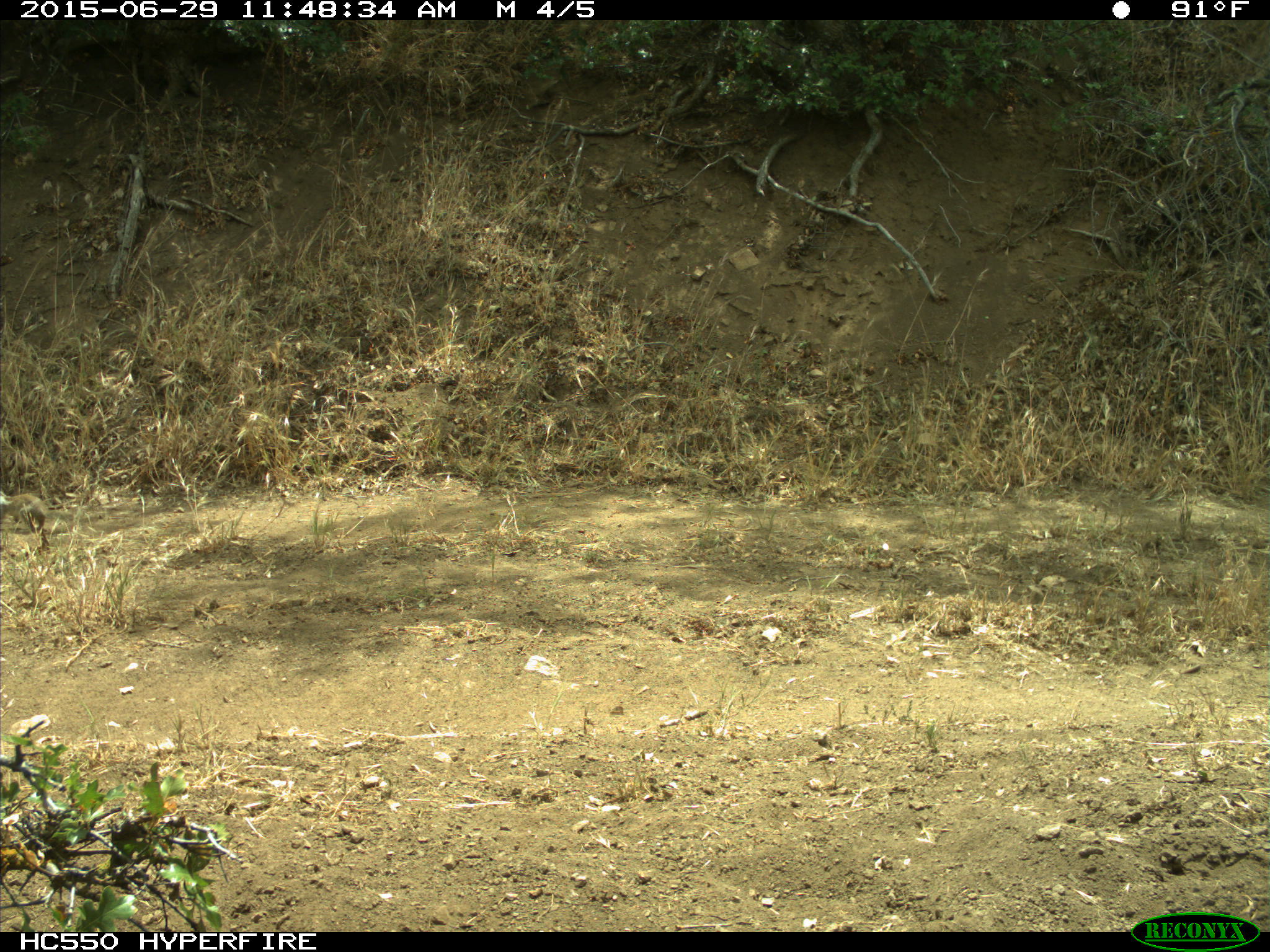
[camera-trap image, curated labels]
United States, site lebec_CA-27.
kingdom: Animalia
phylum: Chordata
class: Mammalia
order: Rodentia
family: Sciuridae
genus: Otospermophilus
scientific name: Otospermophilus beecheyi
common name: california ground squirrel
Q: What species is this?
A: Otospermophilus beecheyi (california ground squirrel).